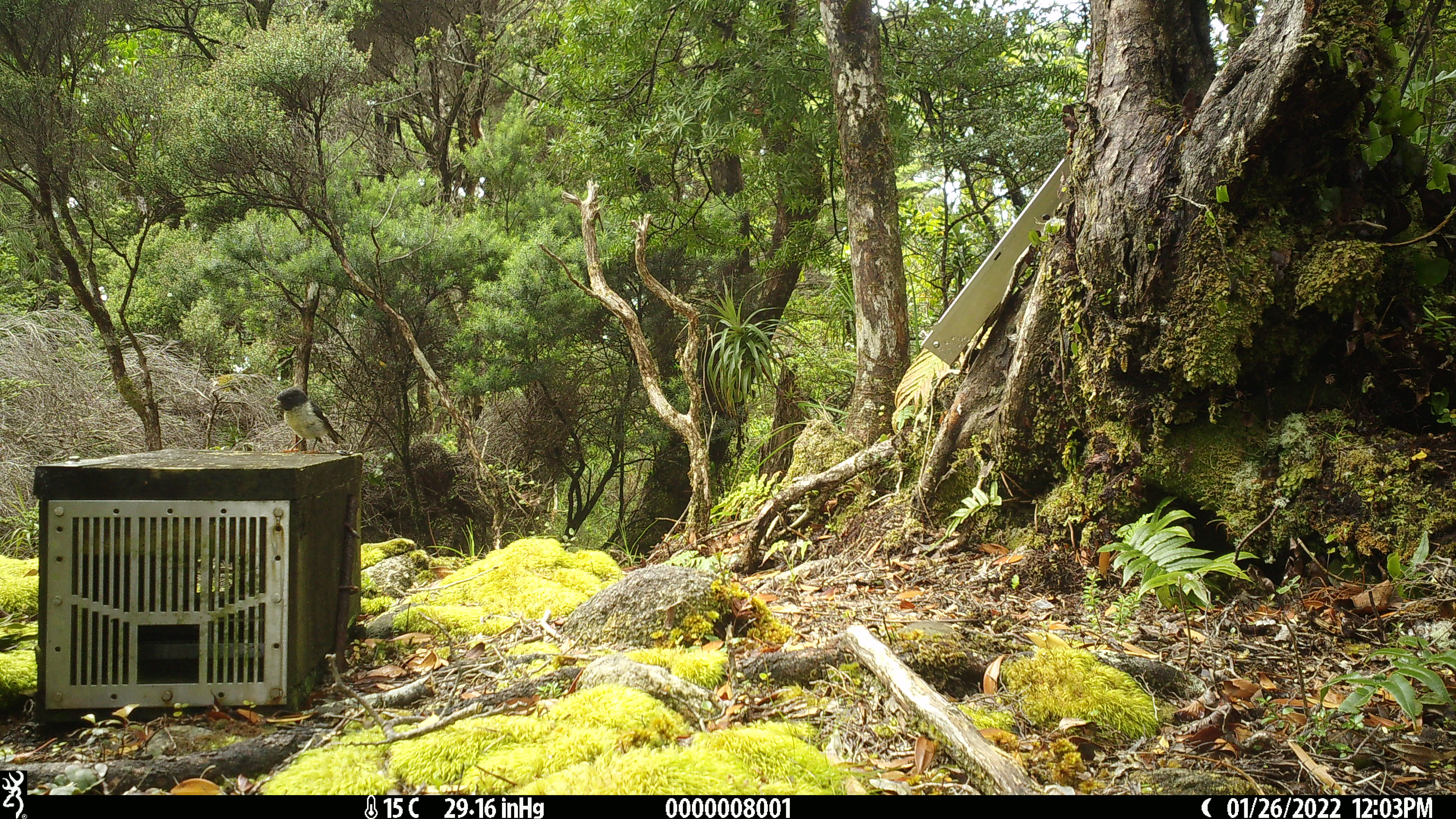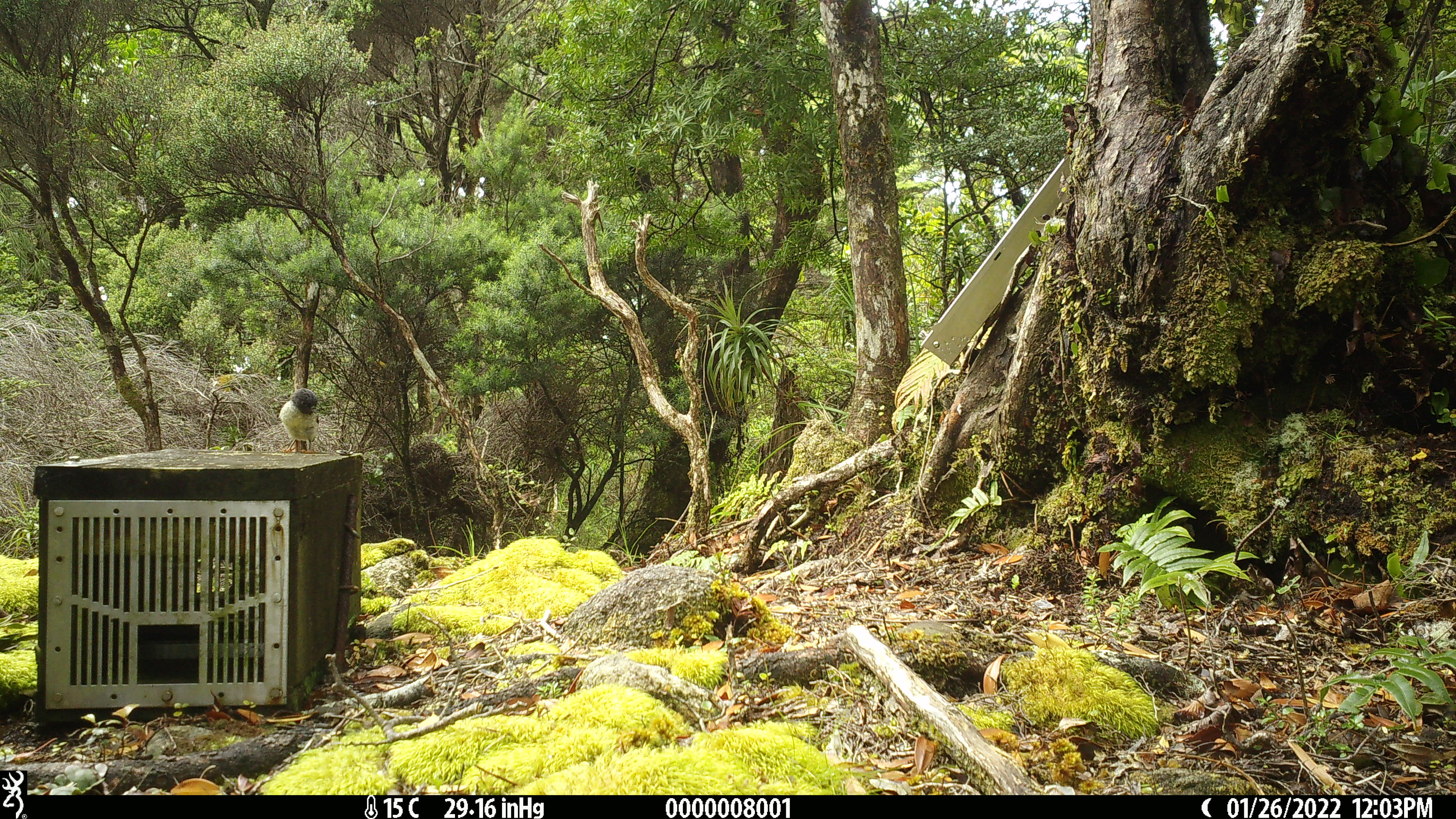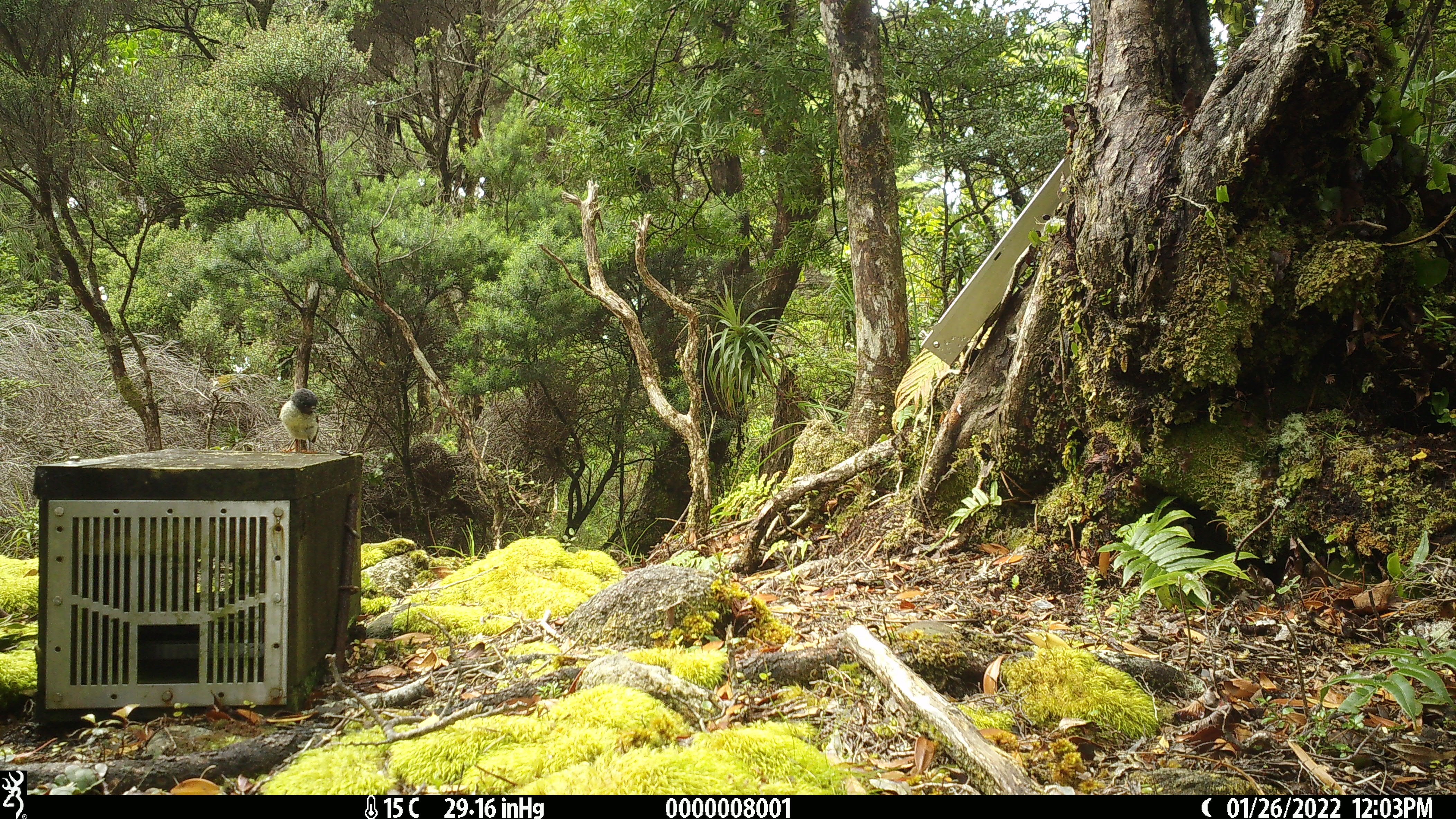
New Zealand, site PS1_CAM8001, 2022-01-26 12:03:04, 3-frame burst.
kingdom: Animalia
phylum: Chordata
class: Aves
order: Passeriformes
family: Petroicidae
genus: Petroica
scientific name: Petroica macrocephala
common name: tomtit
Tomtit (Petroica macrocephala).